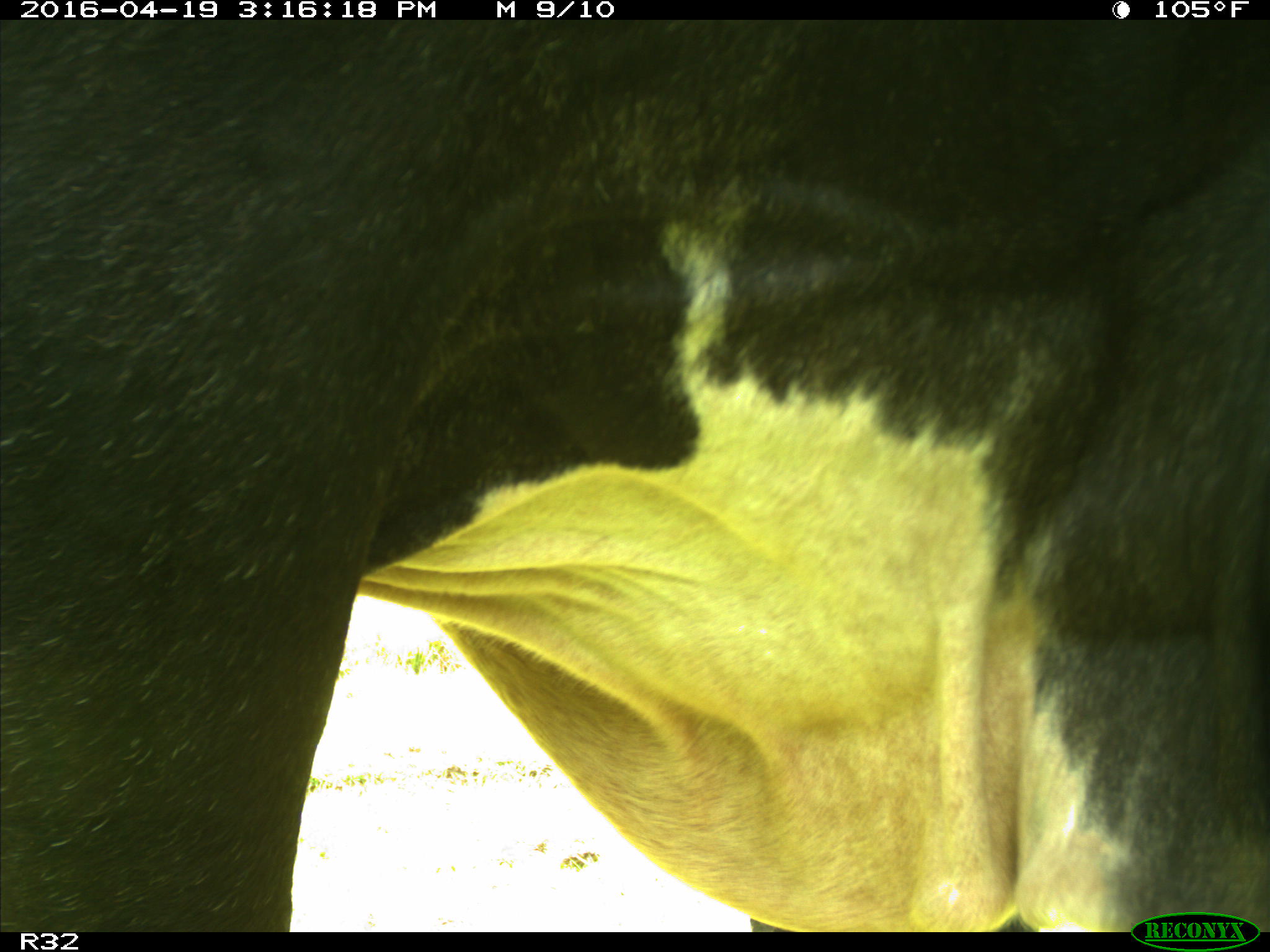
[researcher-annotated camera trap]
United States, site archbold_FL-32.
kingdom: Animalia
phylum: Chordata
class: Mammalia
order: Artiodactyla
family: Bovidae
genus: Bos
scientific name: Bos taurus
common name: domestic cow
Bos taurus (domestic cow).